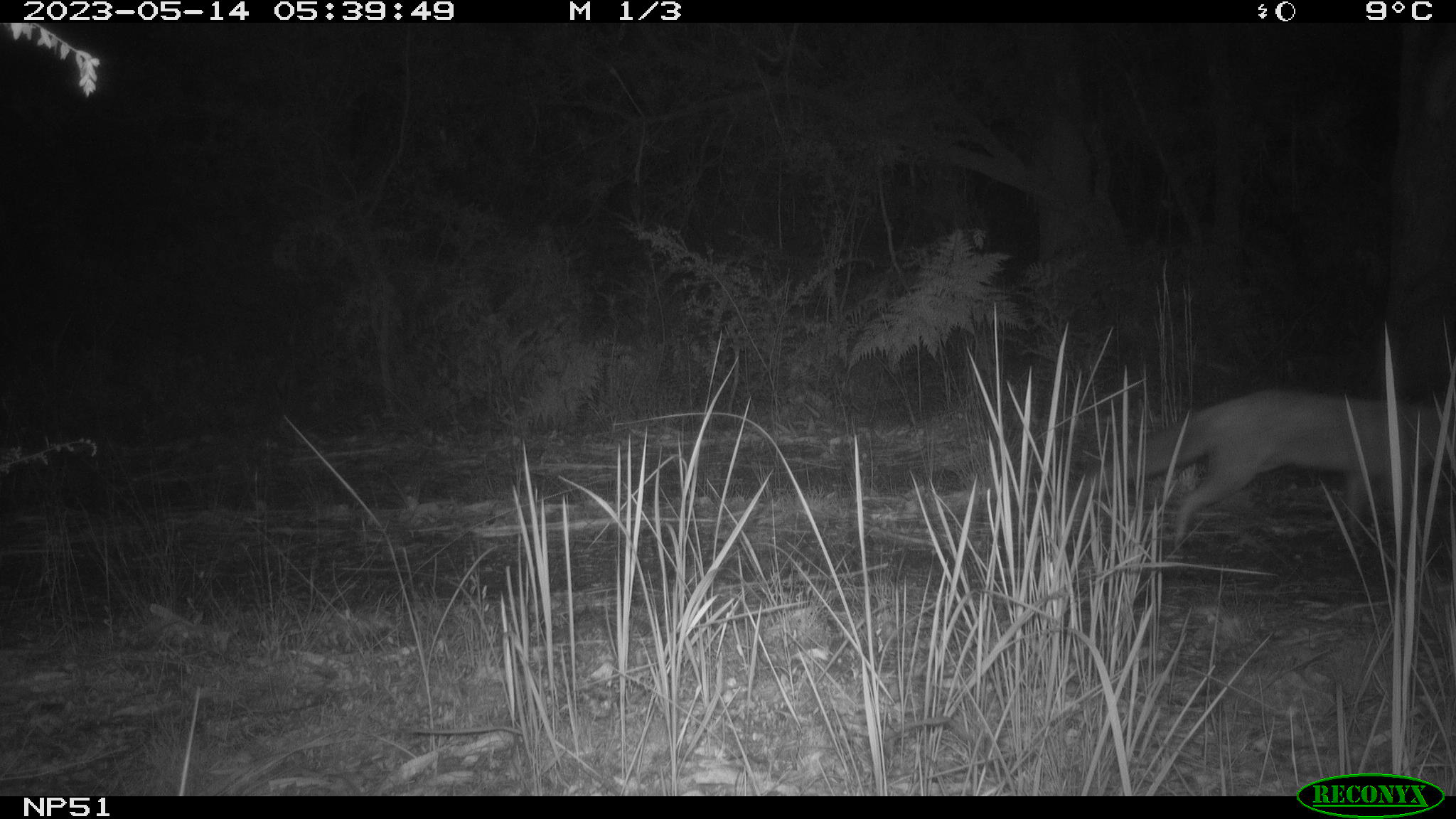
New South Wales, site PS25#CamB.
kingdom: Animalia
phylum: Chordata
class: Mammalia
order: Carnivora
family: Canidae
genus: Vulpes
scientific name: Vulpes vulpes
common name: red fox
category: fox